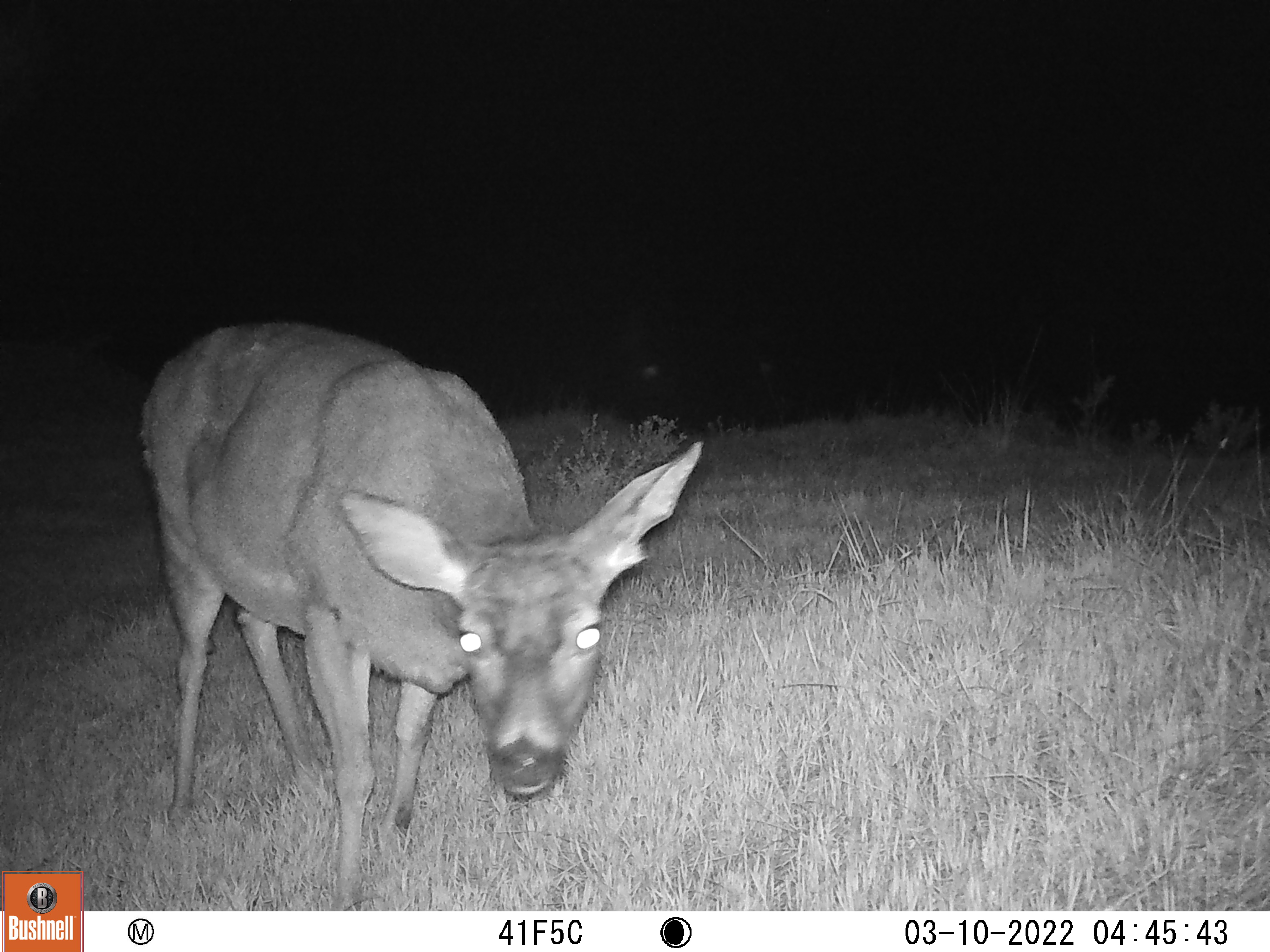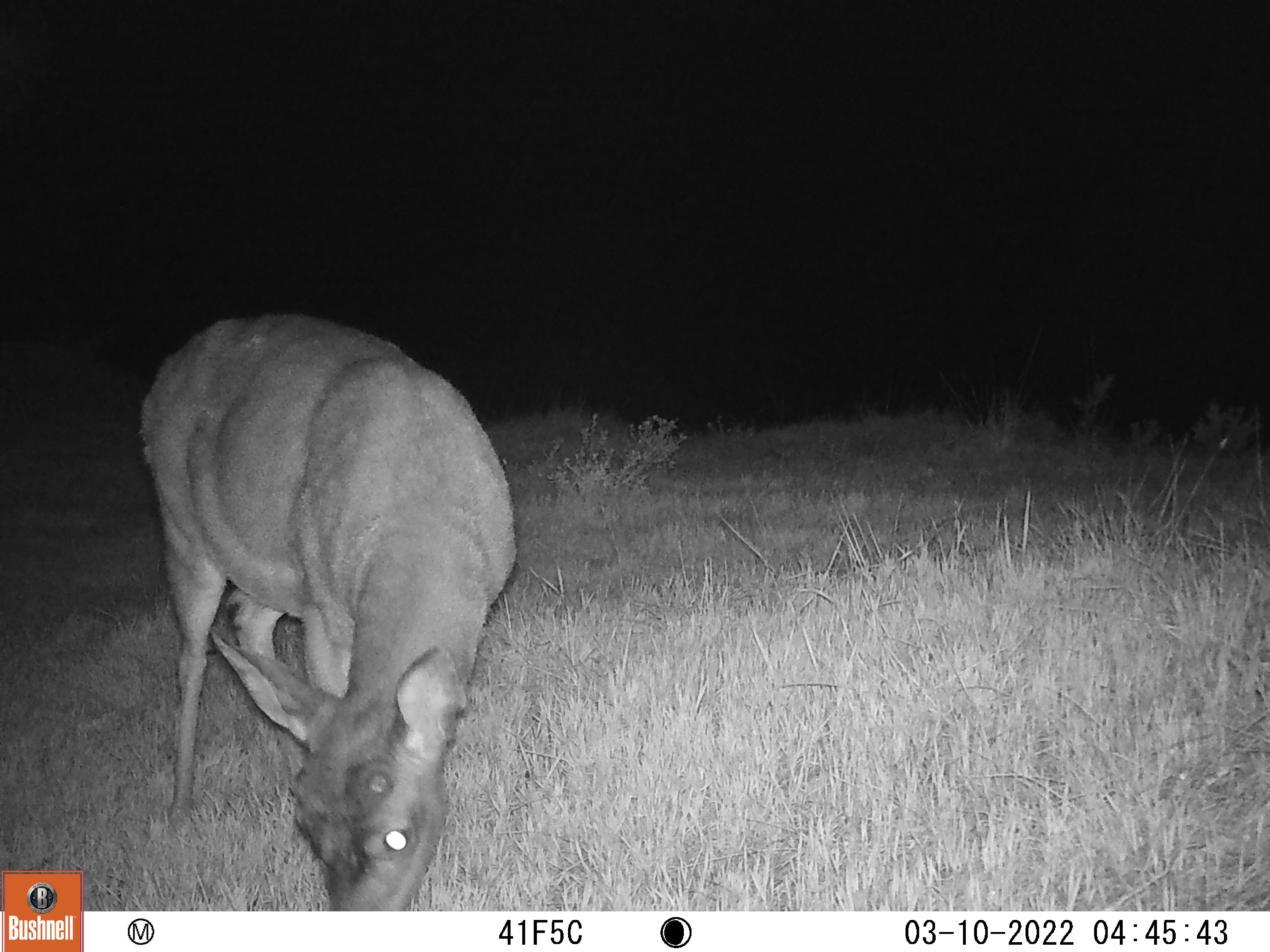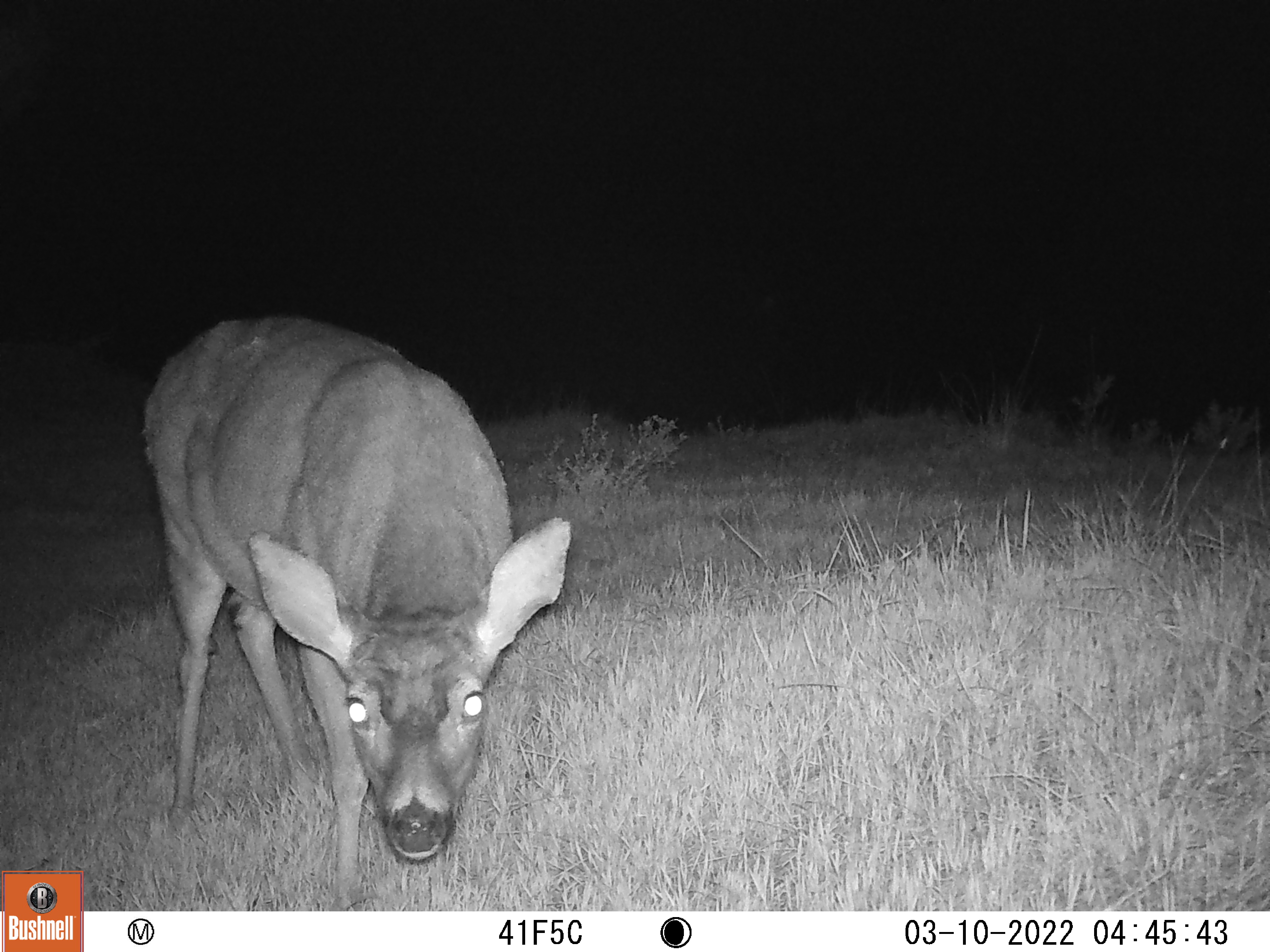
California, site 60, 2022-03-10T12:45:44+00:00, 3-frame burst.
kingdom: Animalia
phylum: Chordata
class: Mammalia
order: Artiodactyla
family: Cervidae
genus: Odocoileus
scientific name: Odocoileus hemionus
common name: mule deer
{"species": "mule deer (Odocoileus hemionus)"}